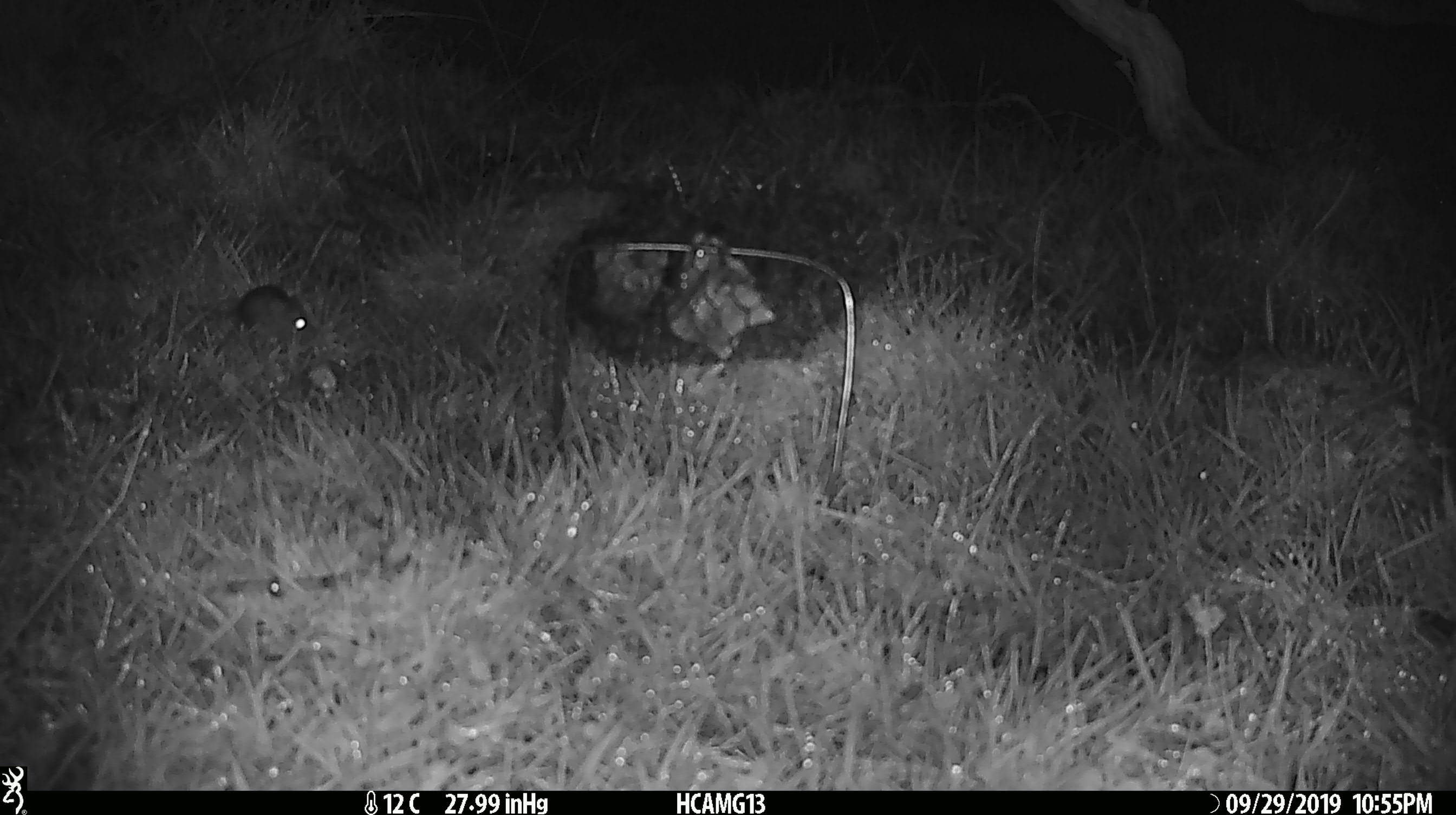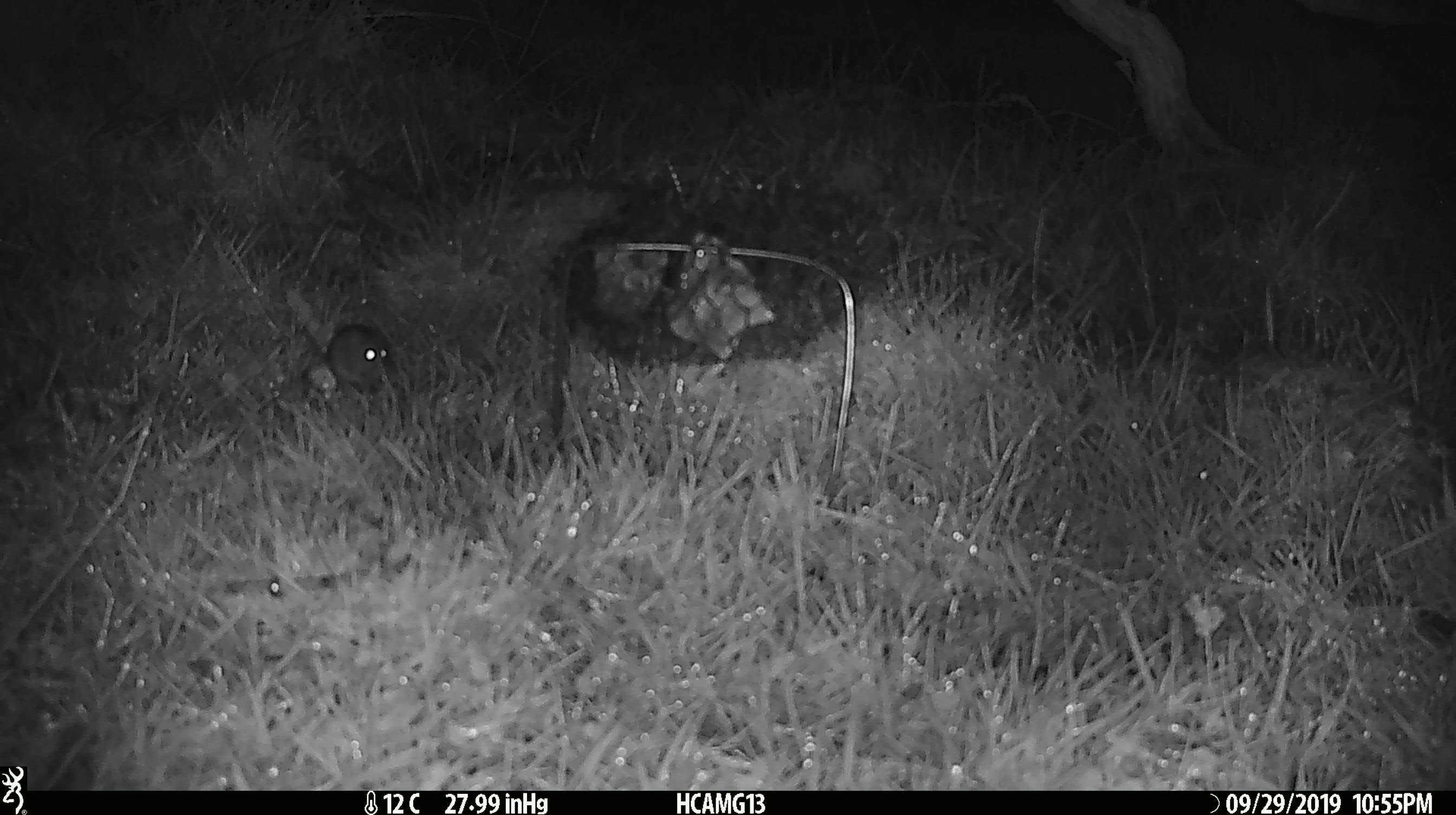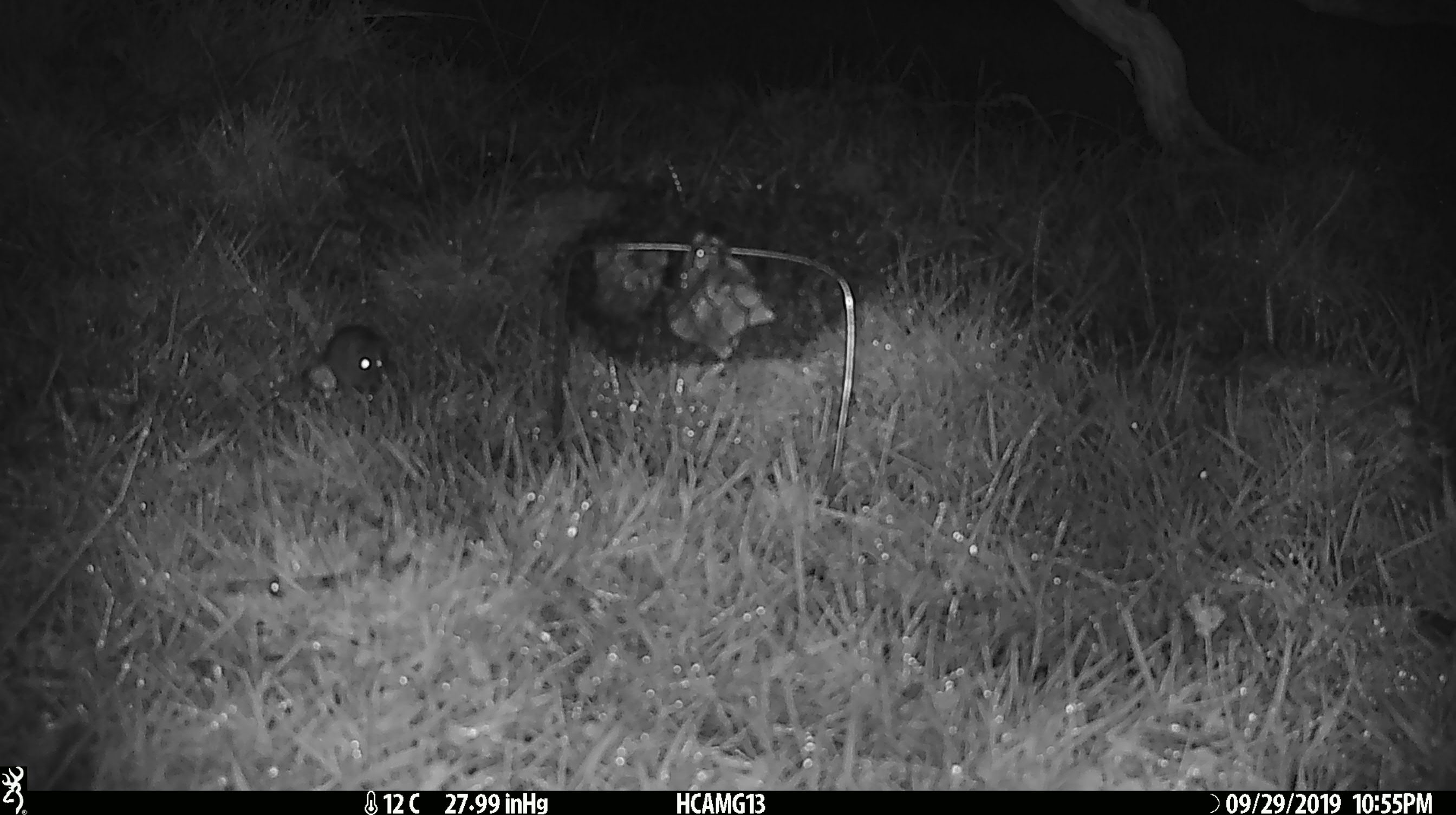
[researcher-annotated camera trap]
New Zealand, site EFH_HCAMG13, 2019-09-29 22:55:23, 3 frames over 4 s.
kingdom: Animalia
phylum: Chordata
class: Mammalia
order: Rodentia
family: Muridae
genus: Mus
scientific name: Mus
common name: mouse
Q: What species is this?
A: Mouse (Mus).